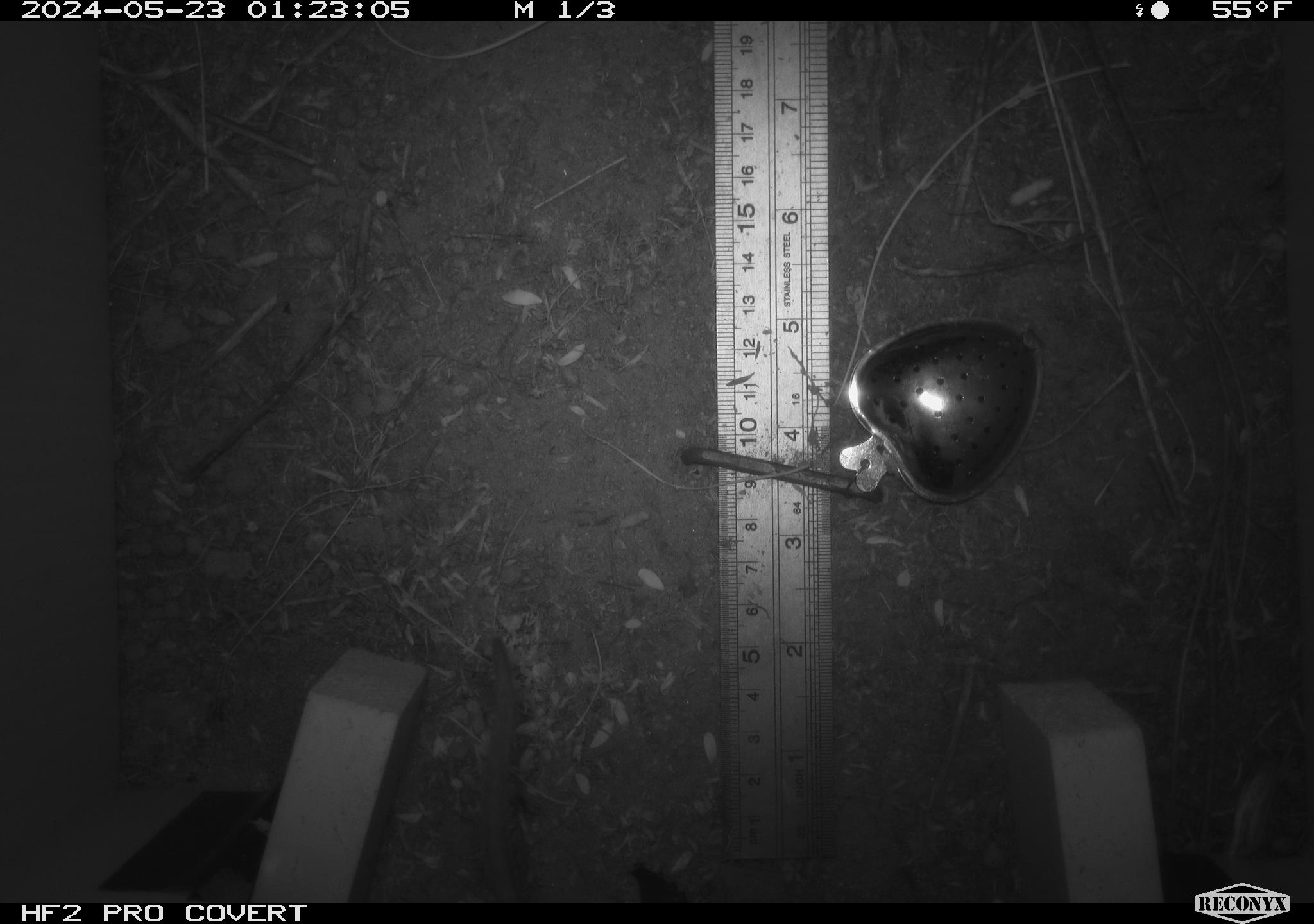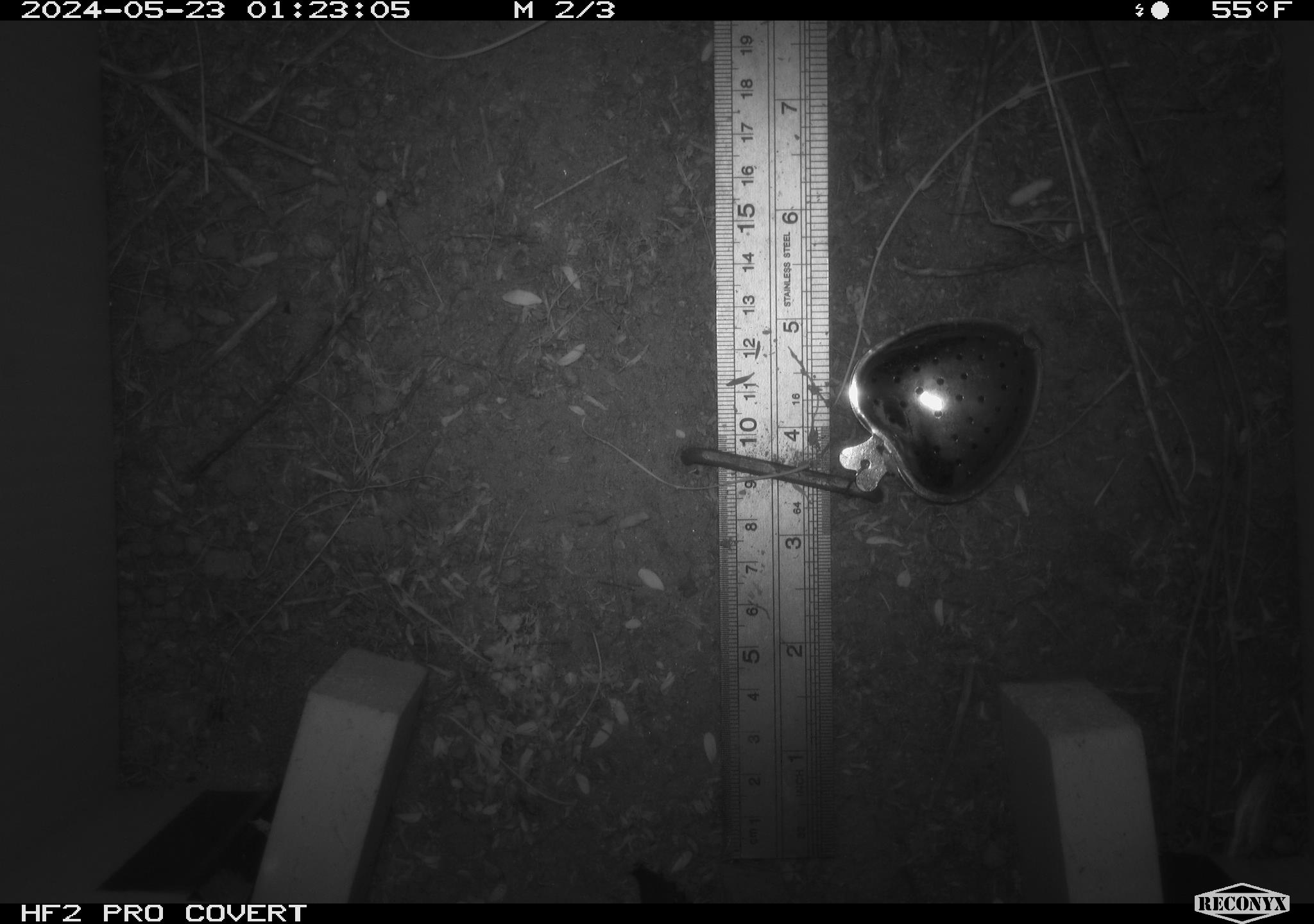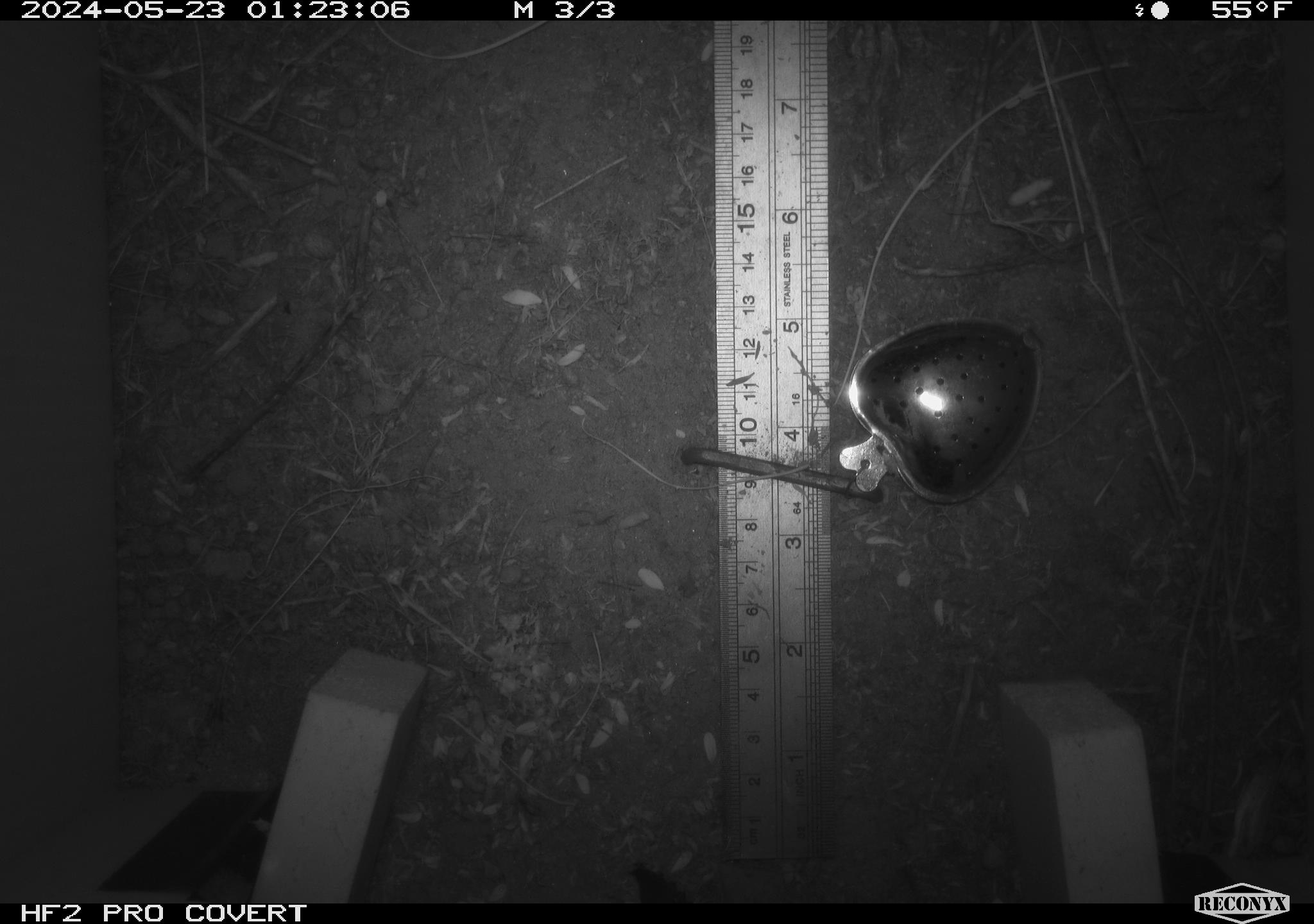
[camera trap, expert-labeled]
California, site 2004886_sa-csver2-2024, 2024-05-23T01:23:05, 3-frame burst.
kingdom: Animalia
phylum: Chordata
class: Mammalia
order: Rodentia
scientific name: Rodentia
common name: rodent